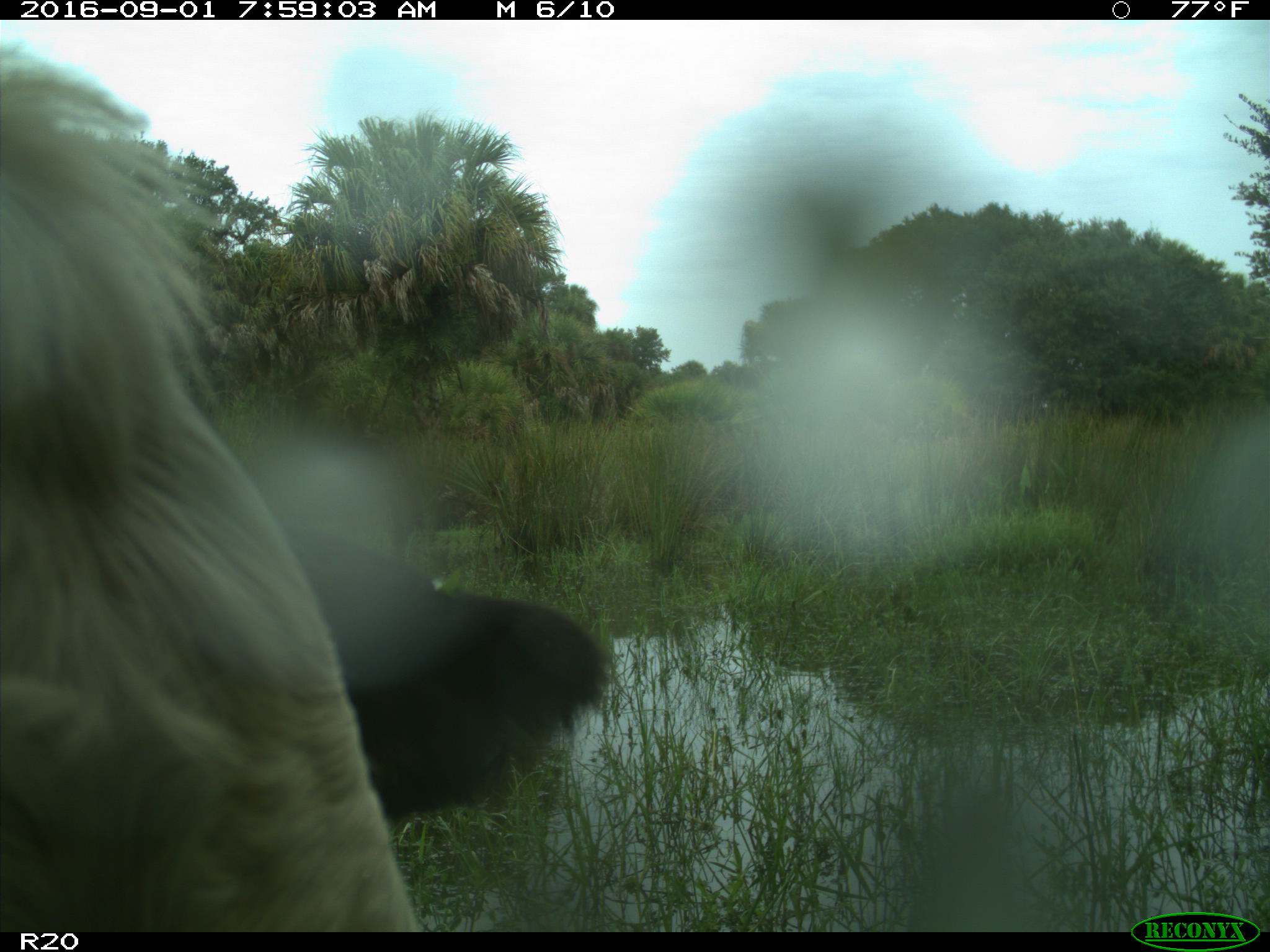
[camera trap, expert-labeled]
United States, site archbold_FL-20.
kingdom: Animalia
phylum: Chordata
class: Mammalia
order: Artiodactyla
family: Bovidae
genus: Bos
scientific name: Bos taurus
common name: domestic cow